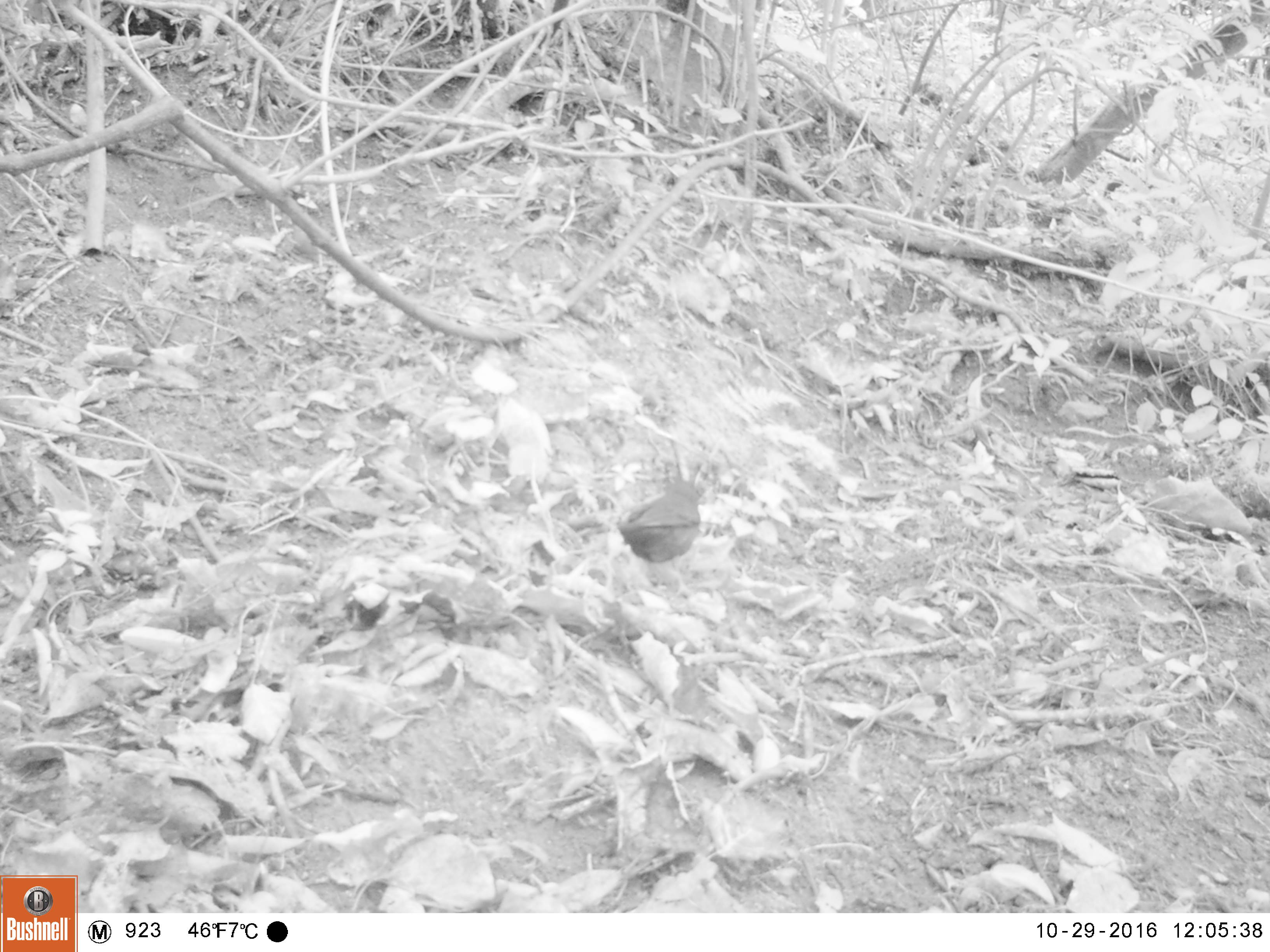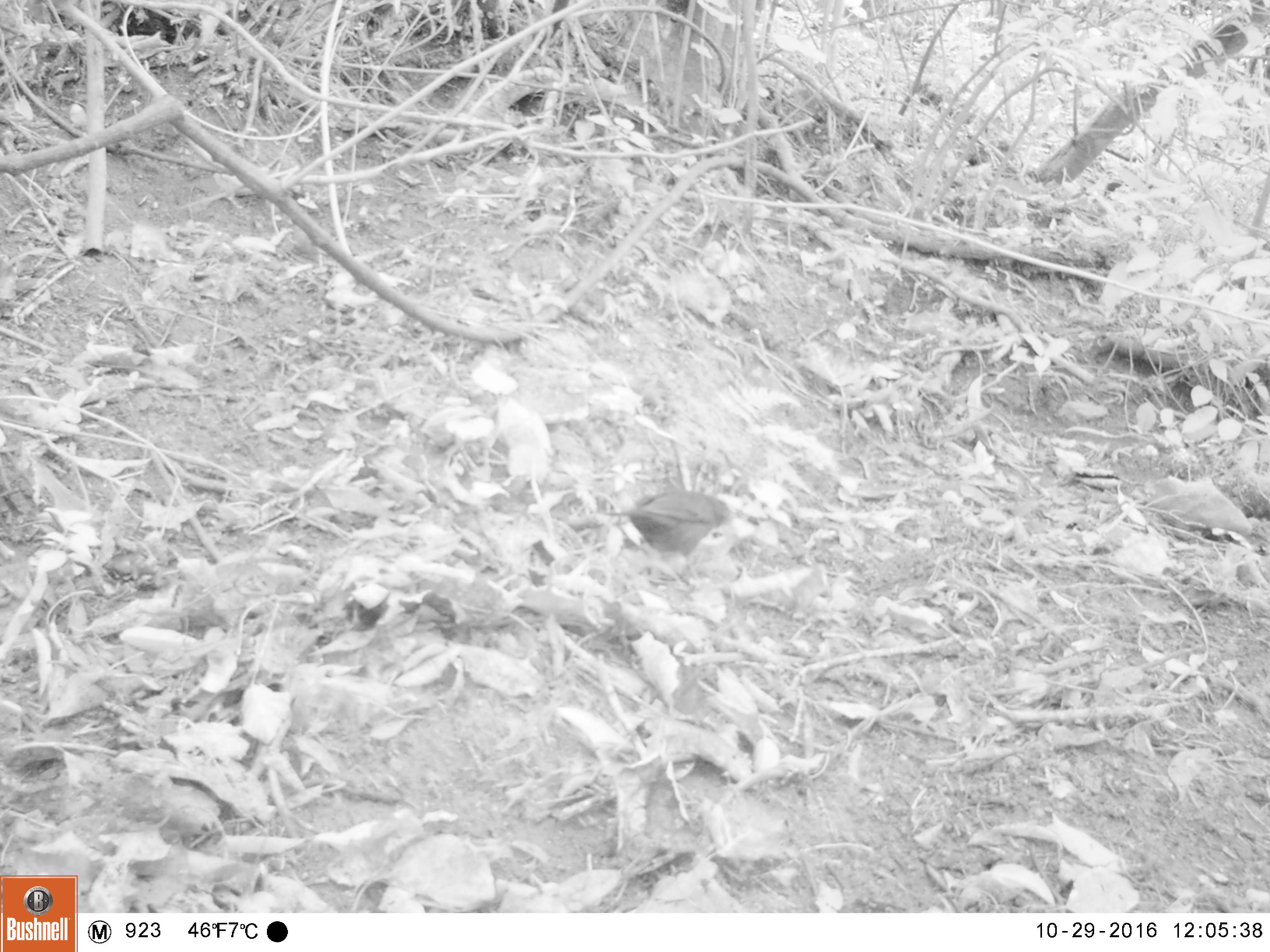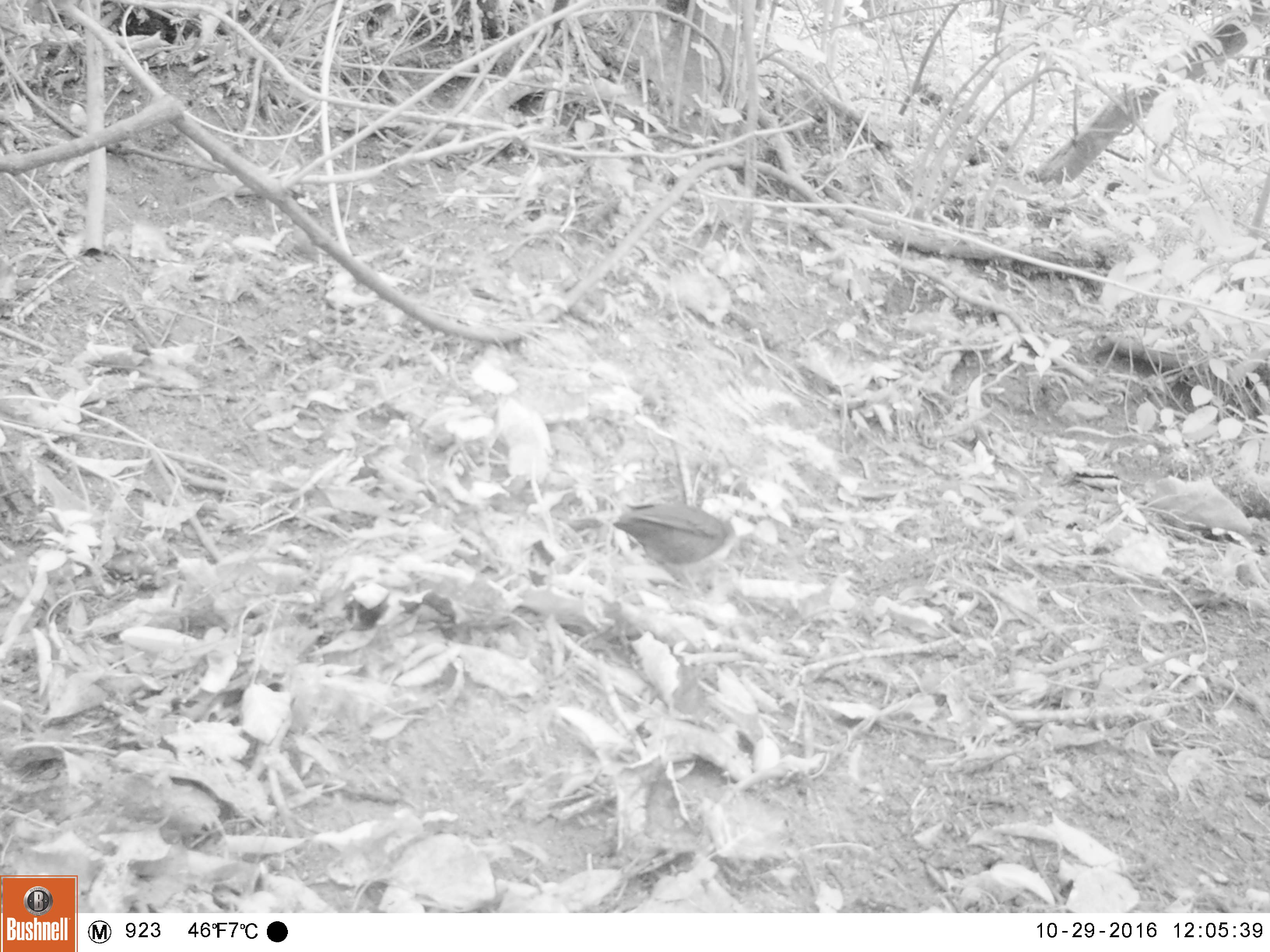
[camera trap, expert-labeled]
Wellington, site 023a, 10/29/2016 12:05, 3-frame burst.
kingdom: Animalia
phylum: Chordata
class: Aves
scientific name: Aves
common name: bird